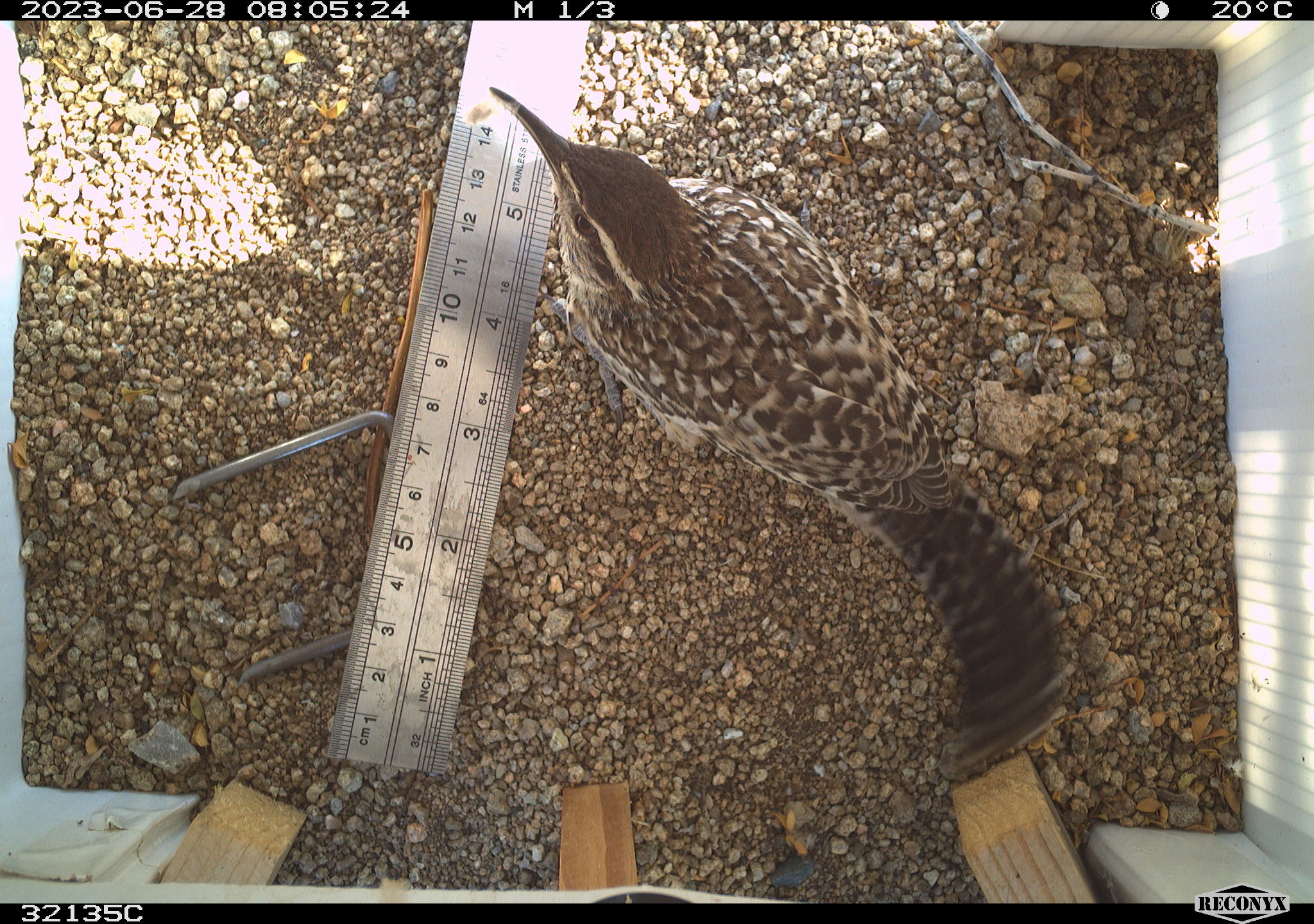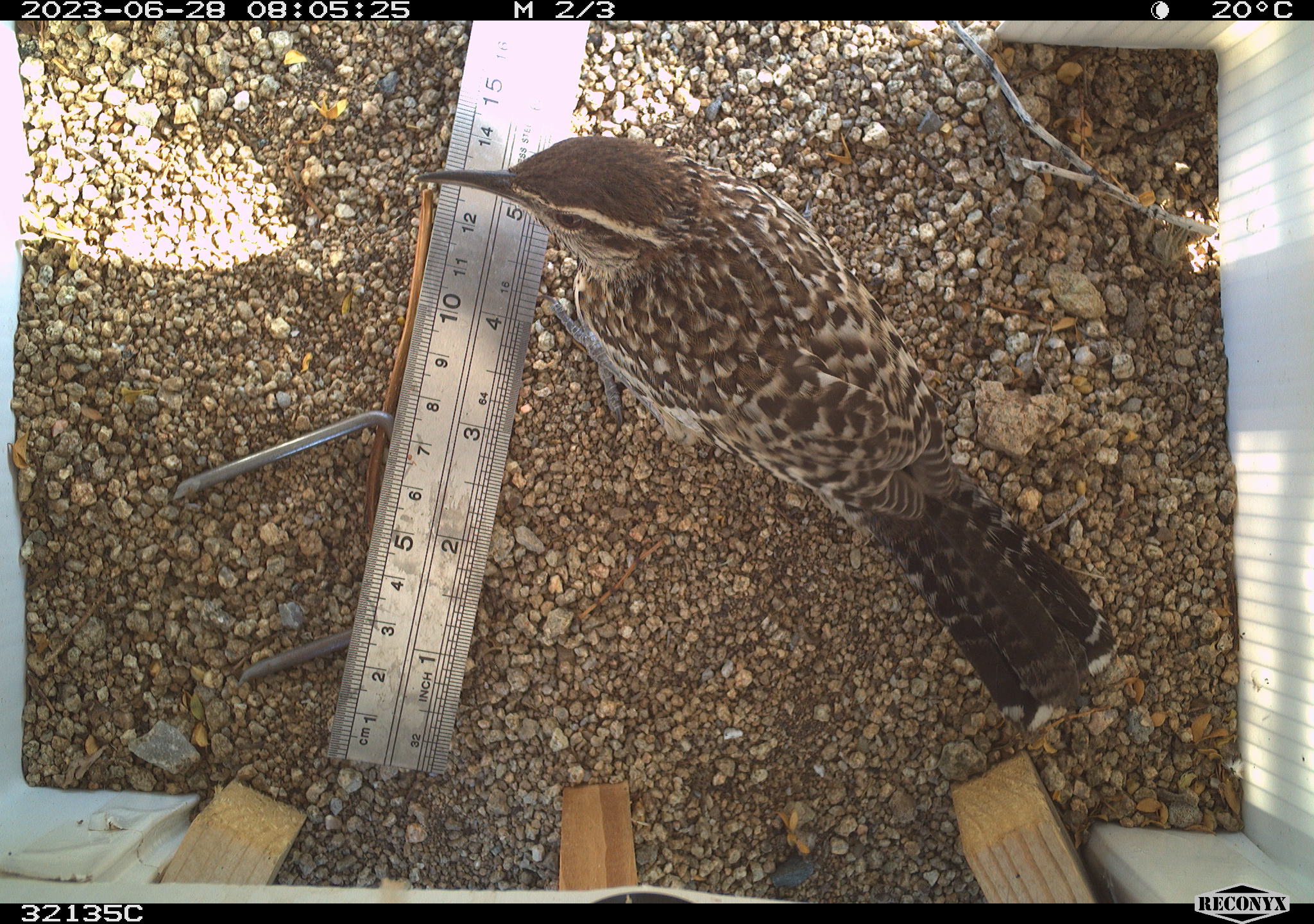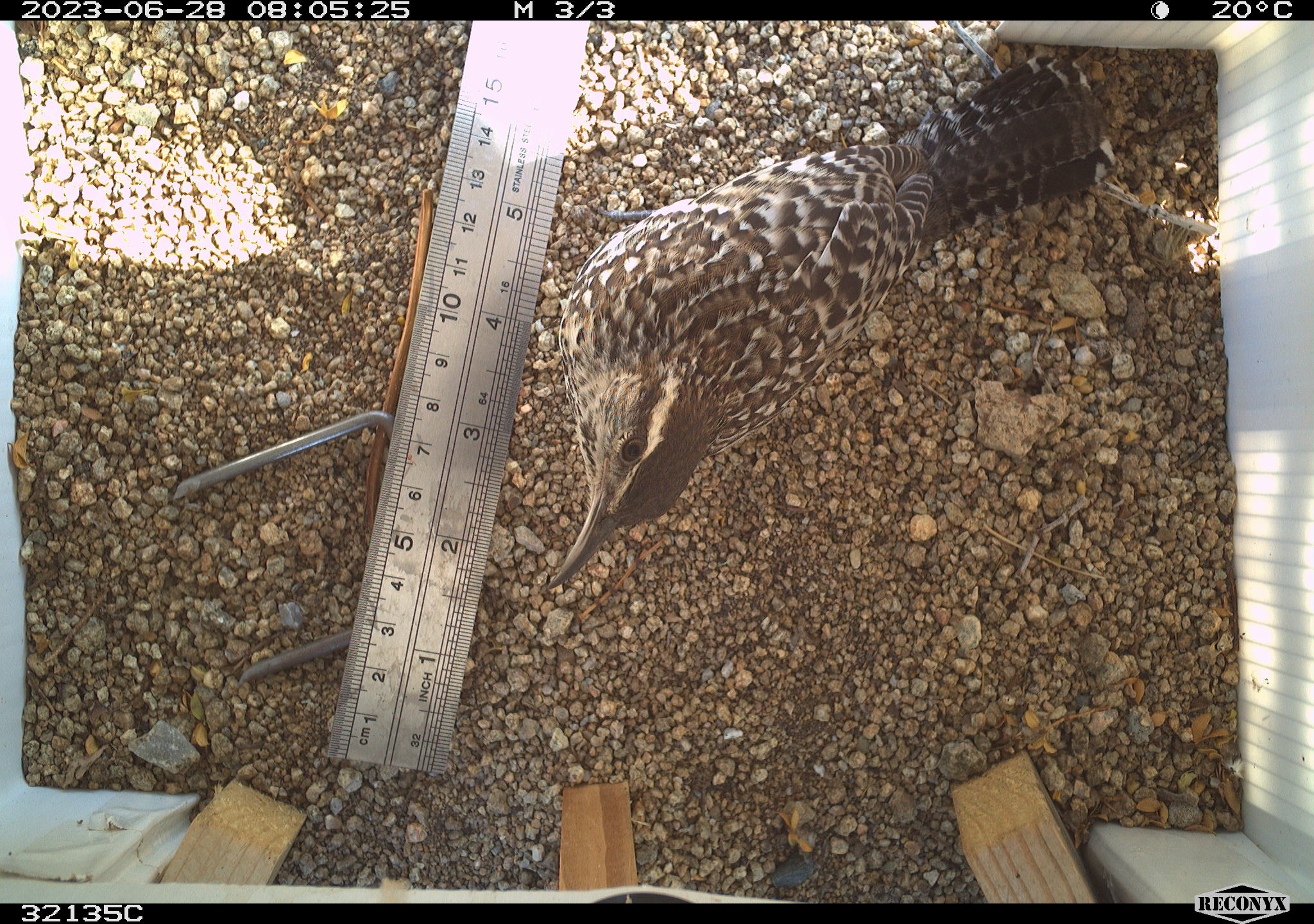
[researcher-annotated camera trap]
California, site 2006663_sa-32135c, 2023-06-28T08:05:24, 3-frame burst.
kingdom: Animalia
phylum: Chordata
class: Aves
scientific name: Aves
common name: bird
Bird (Aves).